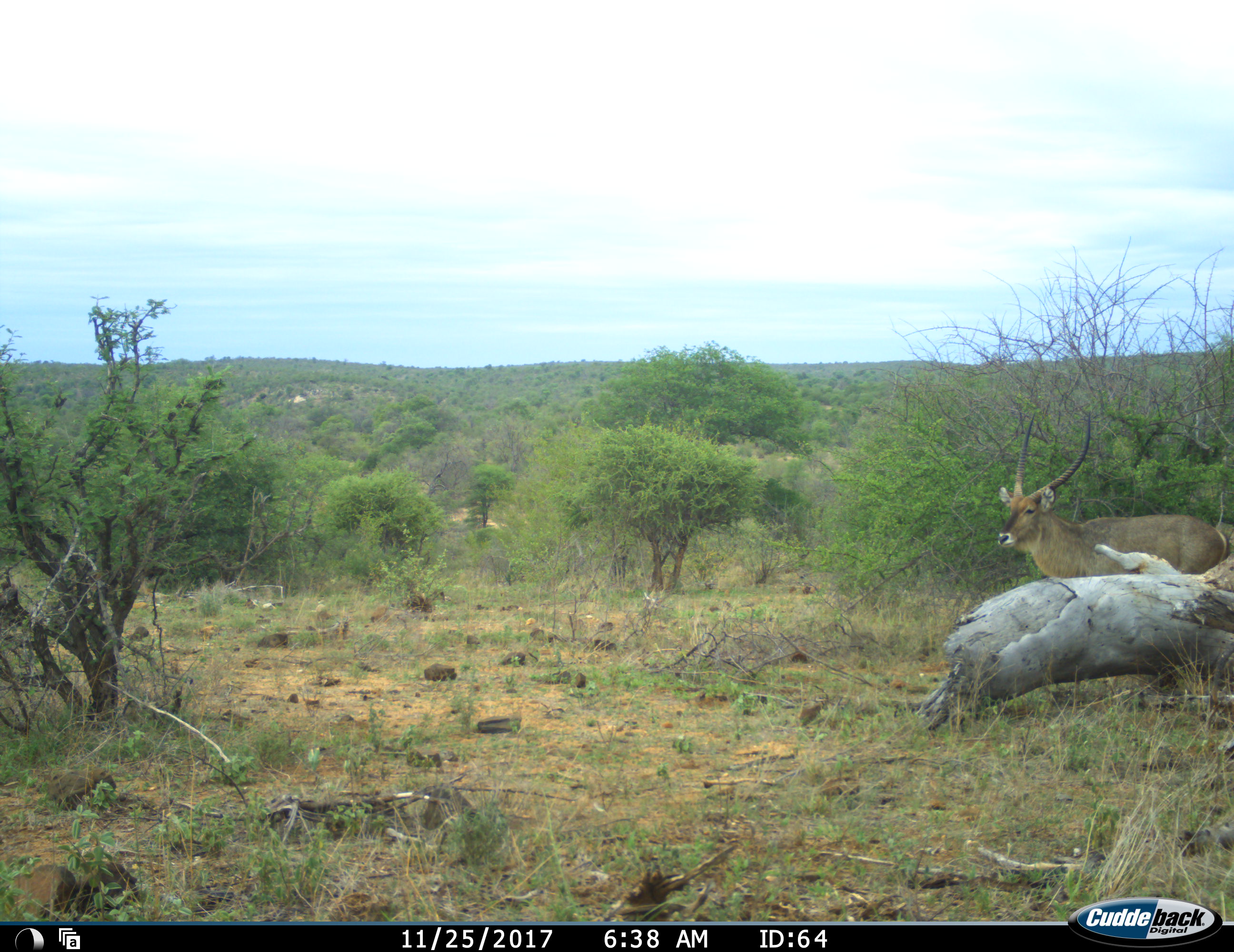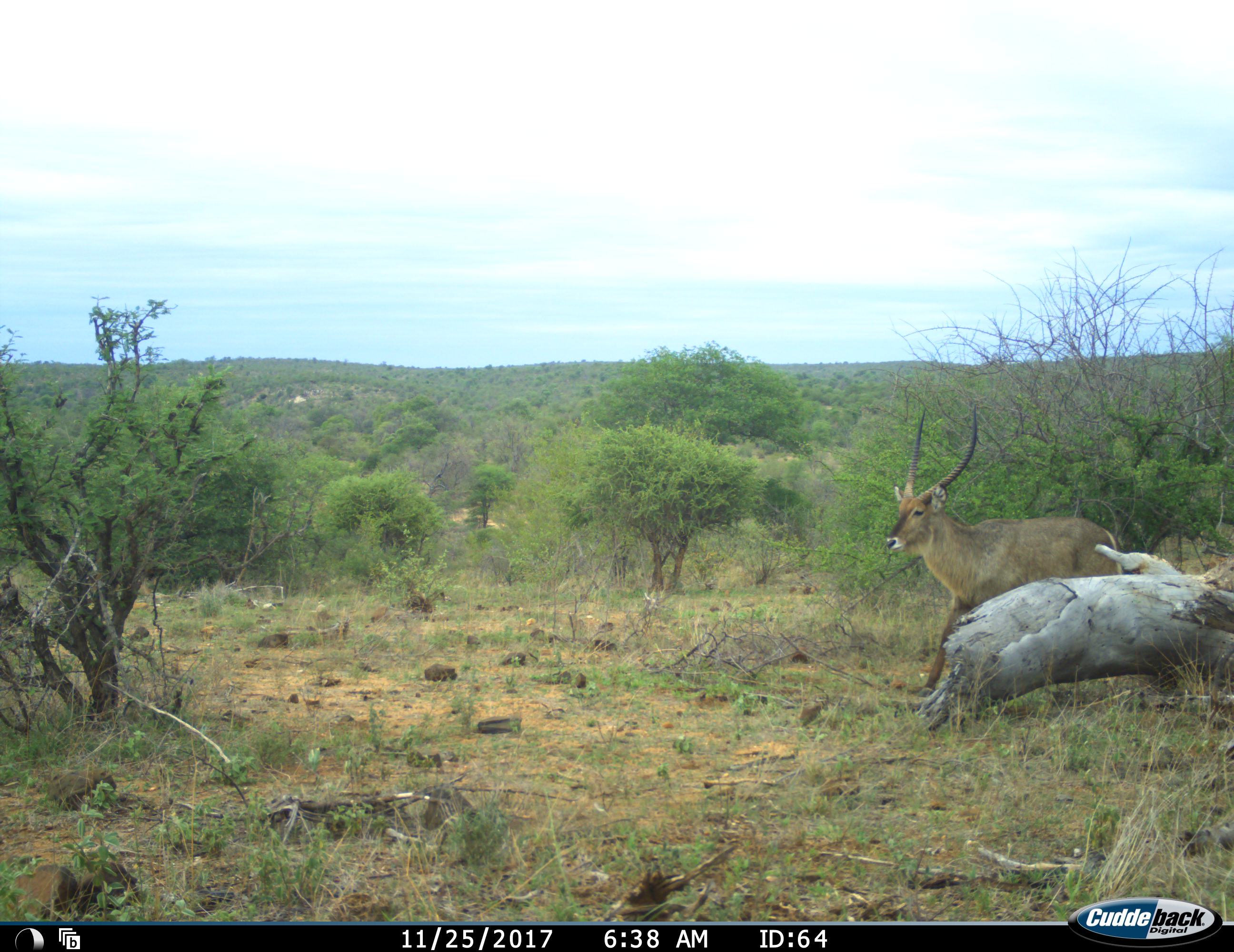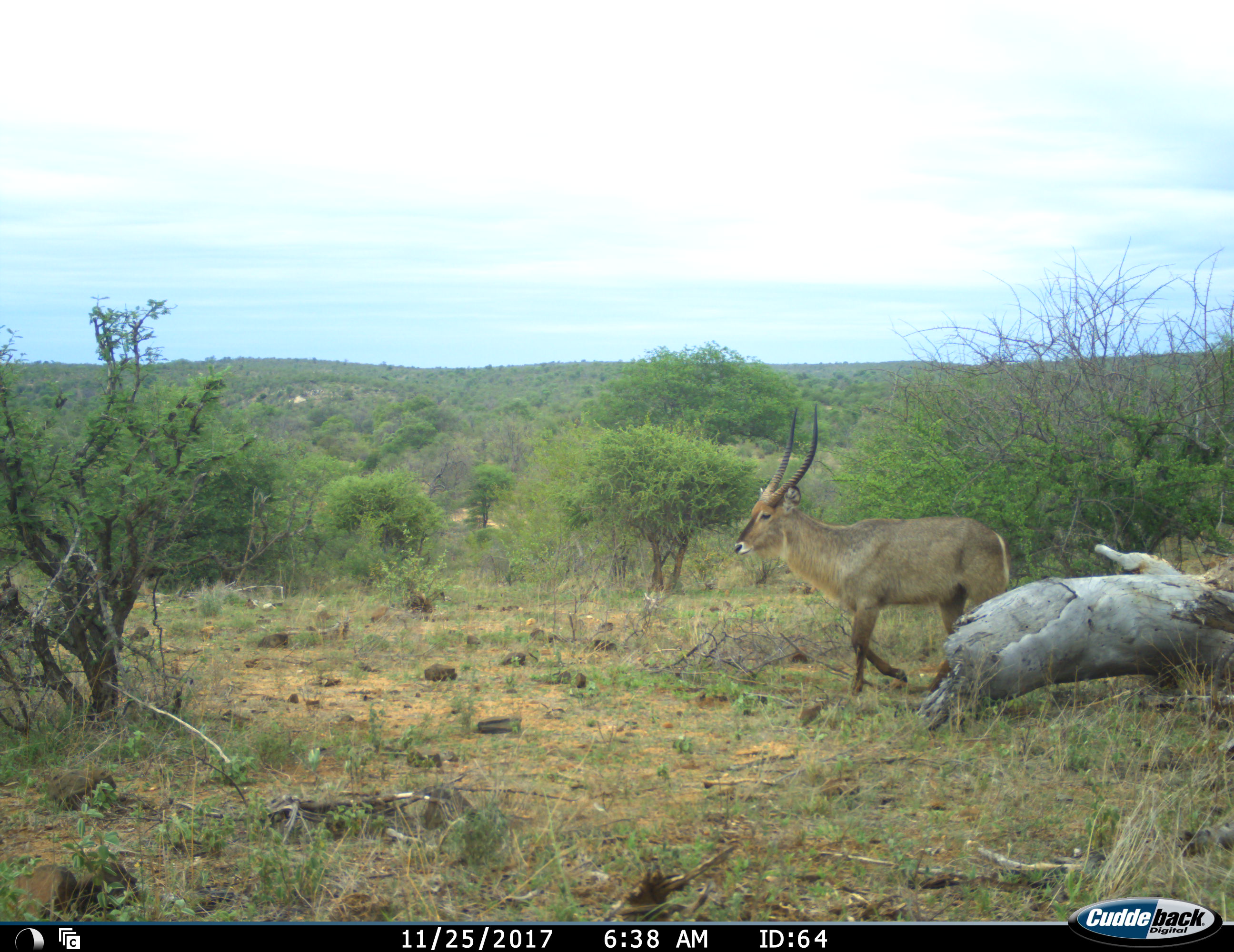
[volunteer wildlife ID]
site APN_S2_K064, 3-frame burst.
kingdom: Animalia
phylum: Chordata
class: Mammalia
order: Artiodactyla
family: Bovidae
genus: Kobus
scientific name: Kobus ellipsiprymnus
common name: waterbuck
Waterbuck (Kobus ellipsiprymnus), count 1. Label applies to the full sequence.